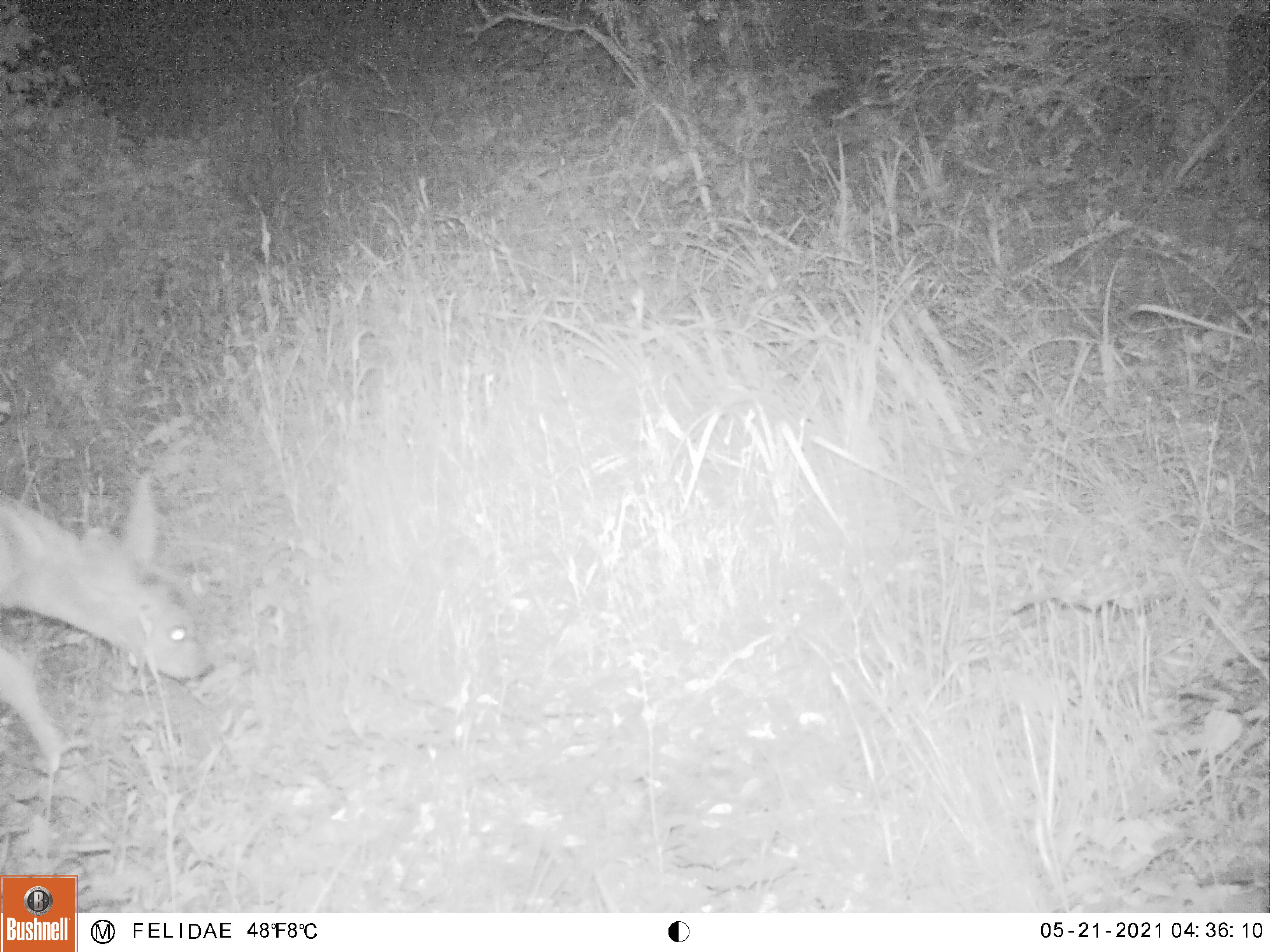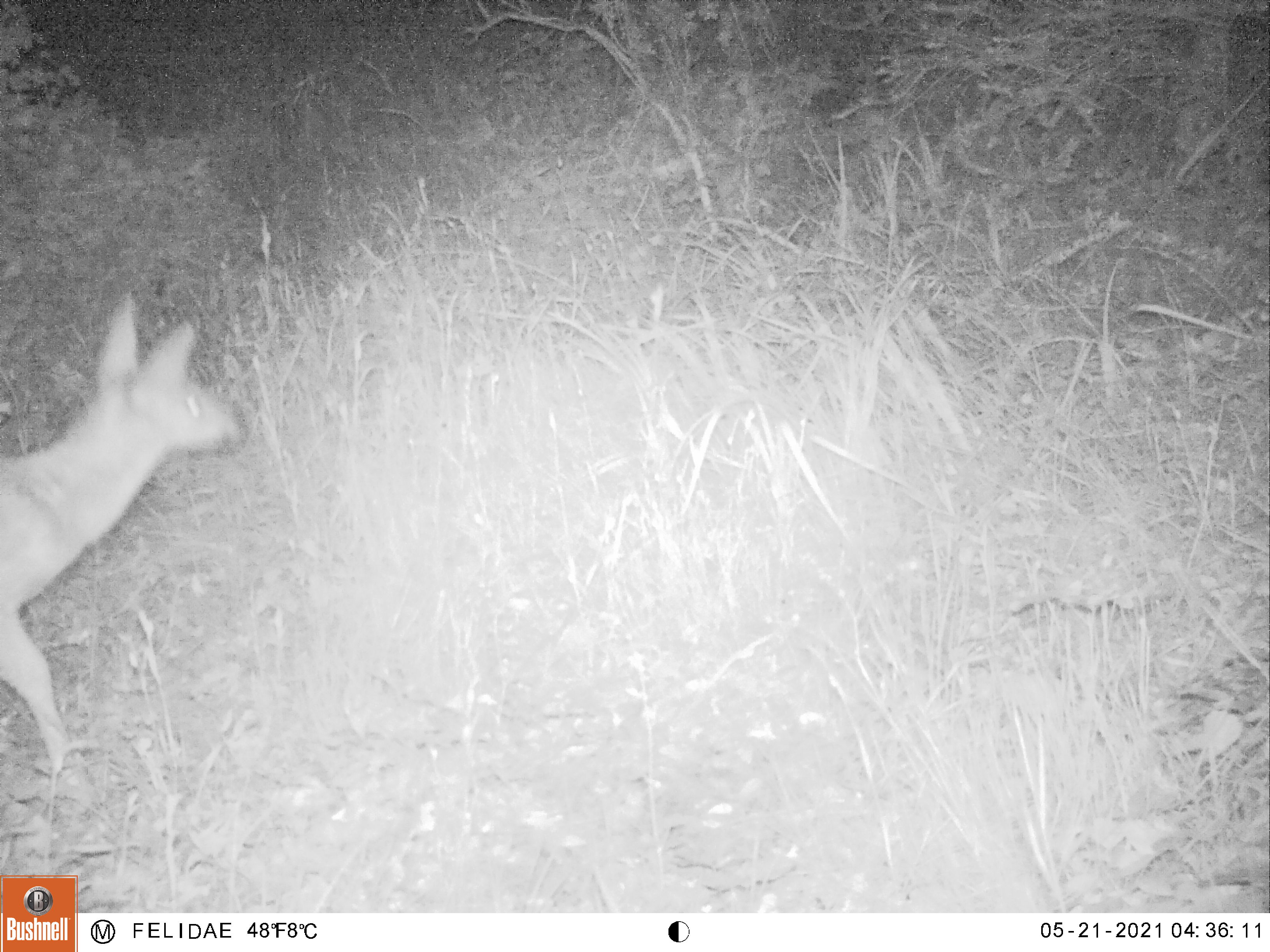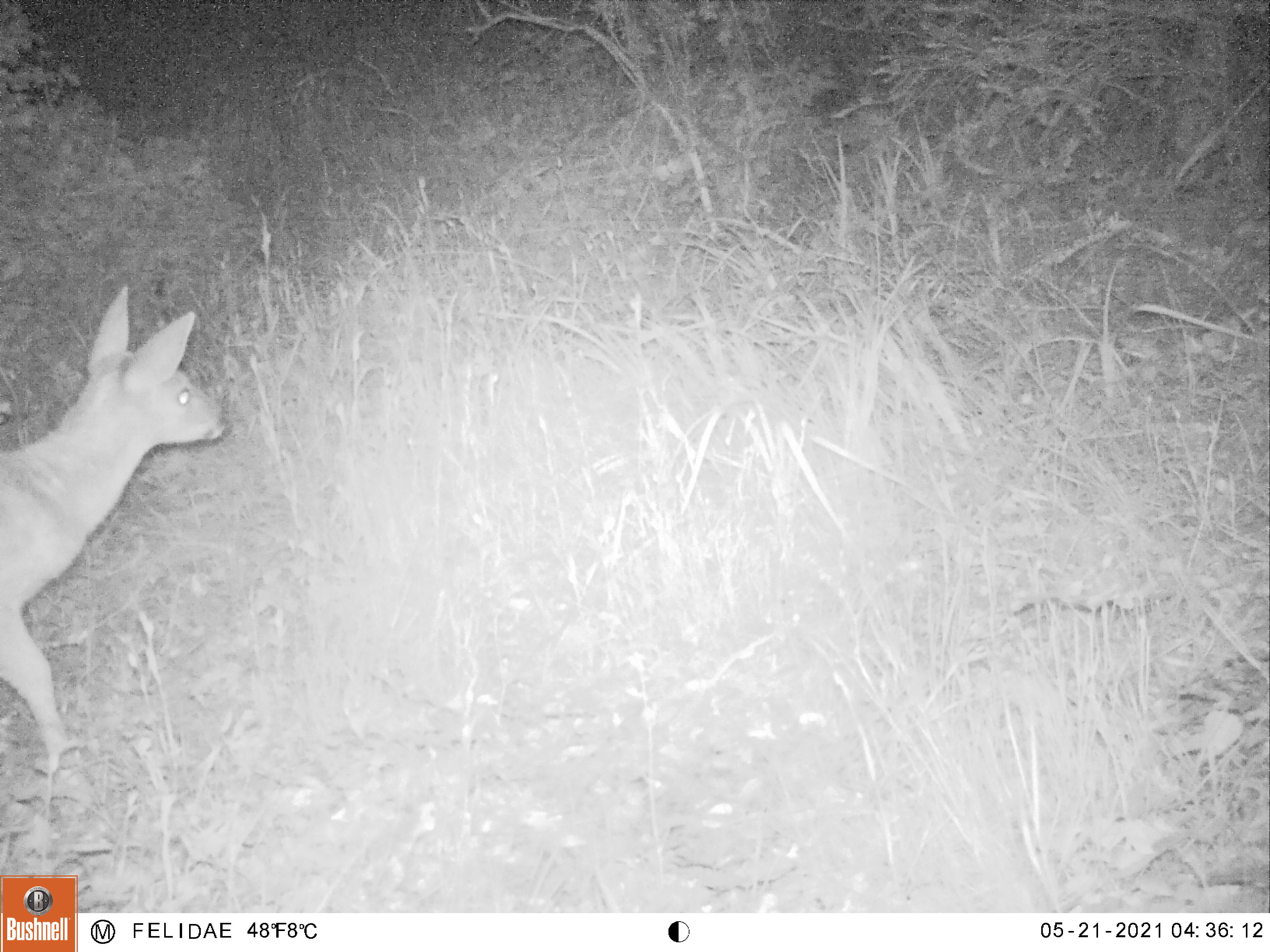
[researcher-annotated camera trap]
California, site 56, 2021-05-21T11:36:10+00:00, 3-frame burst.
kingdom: Animalia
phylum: Chordata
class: Mammalia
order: Artiodactyla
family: Cervidae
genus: Odocoileus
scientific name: Odocoileus hemionus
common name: mule deer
Mule deer (Odocoileus hemionus).